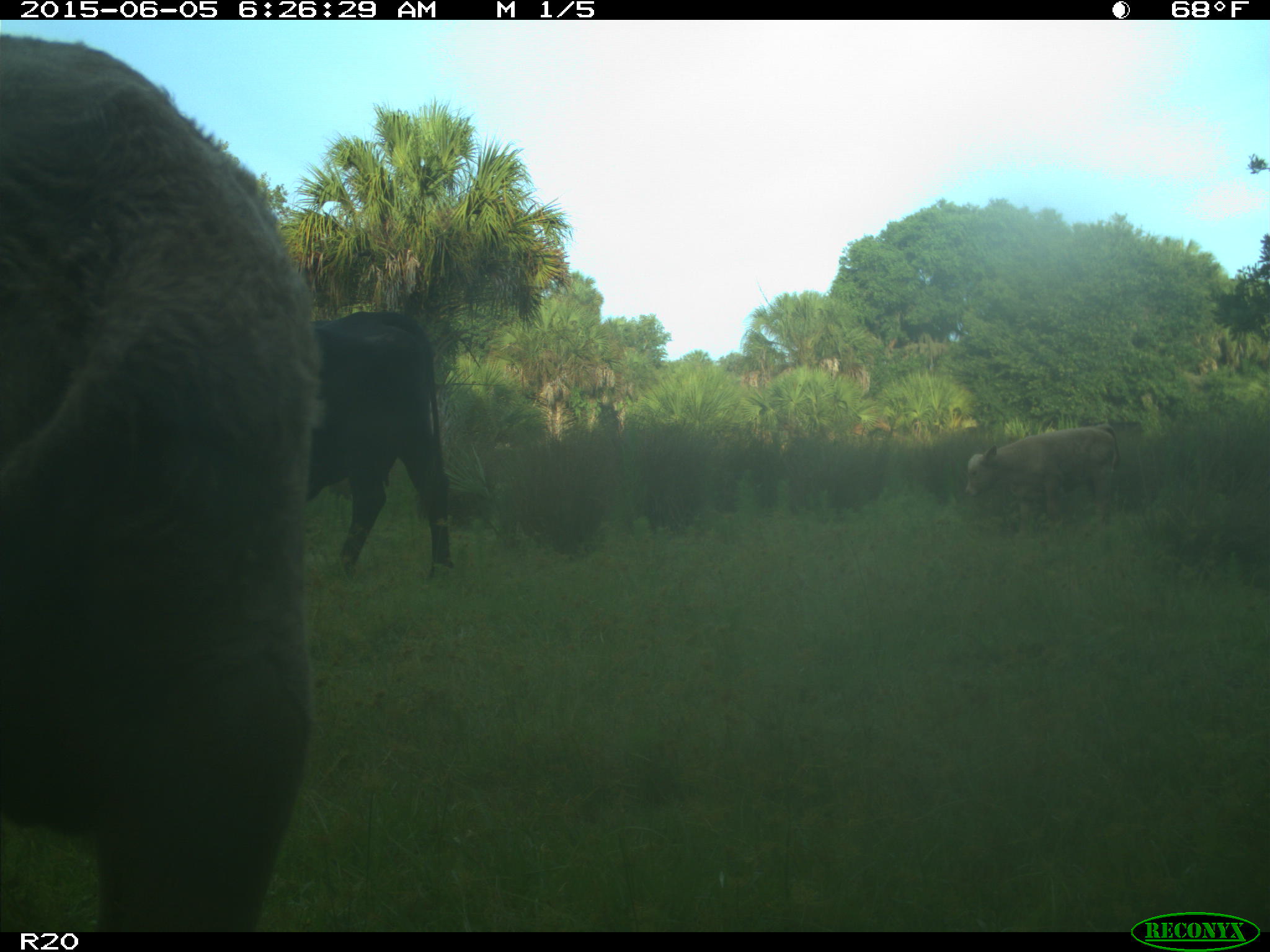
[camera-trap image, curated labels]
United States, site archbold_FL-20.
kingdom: Animalia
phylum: Chordata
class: Mammalia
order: Artiodactyla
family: Bovidae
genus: Bos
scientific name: Bos taurus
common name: domestic cow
Bos taurus (domestic cow).